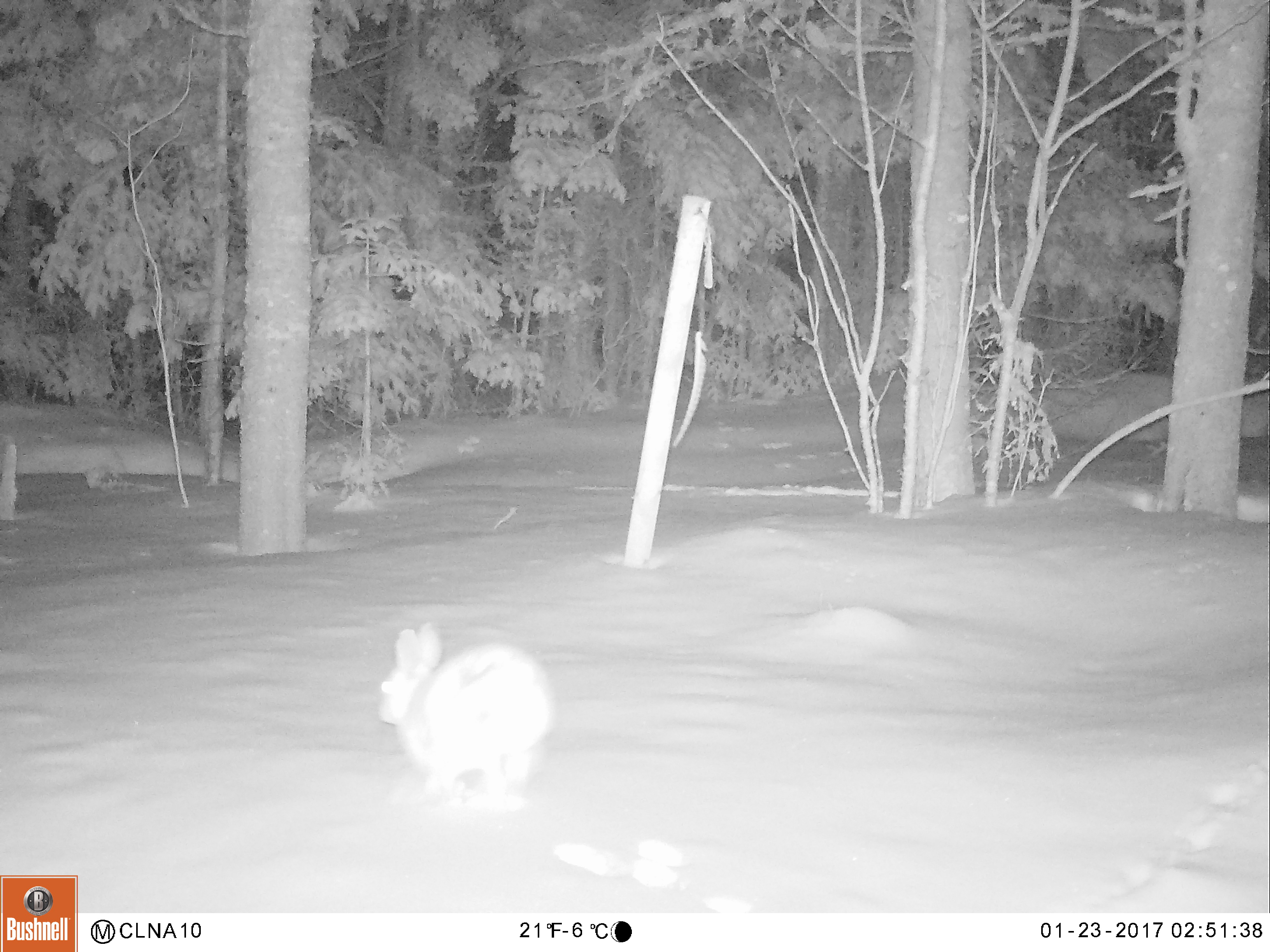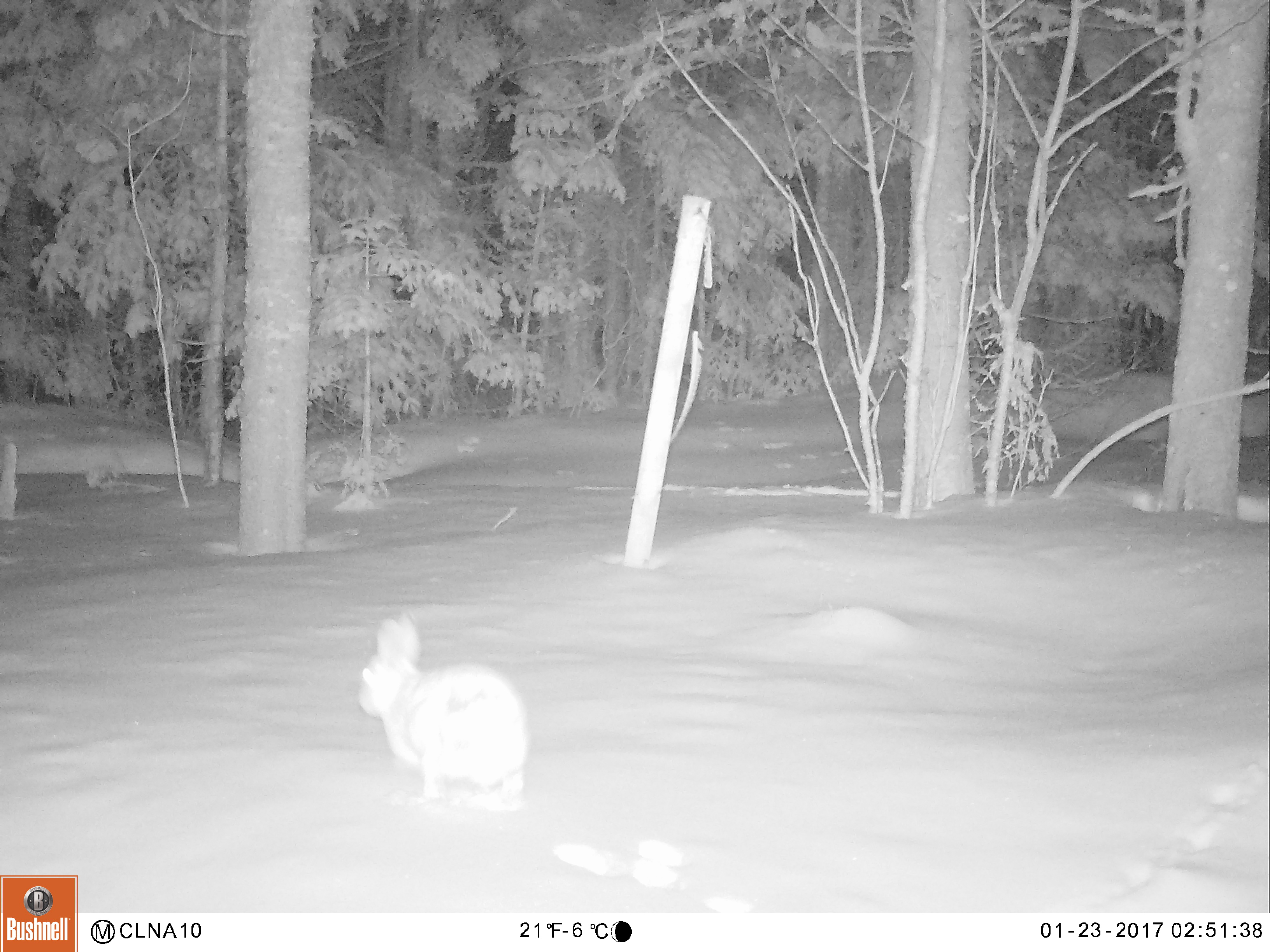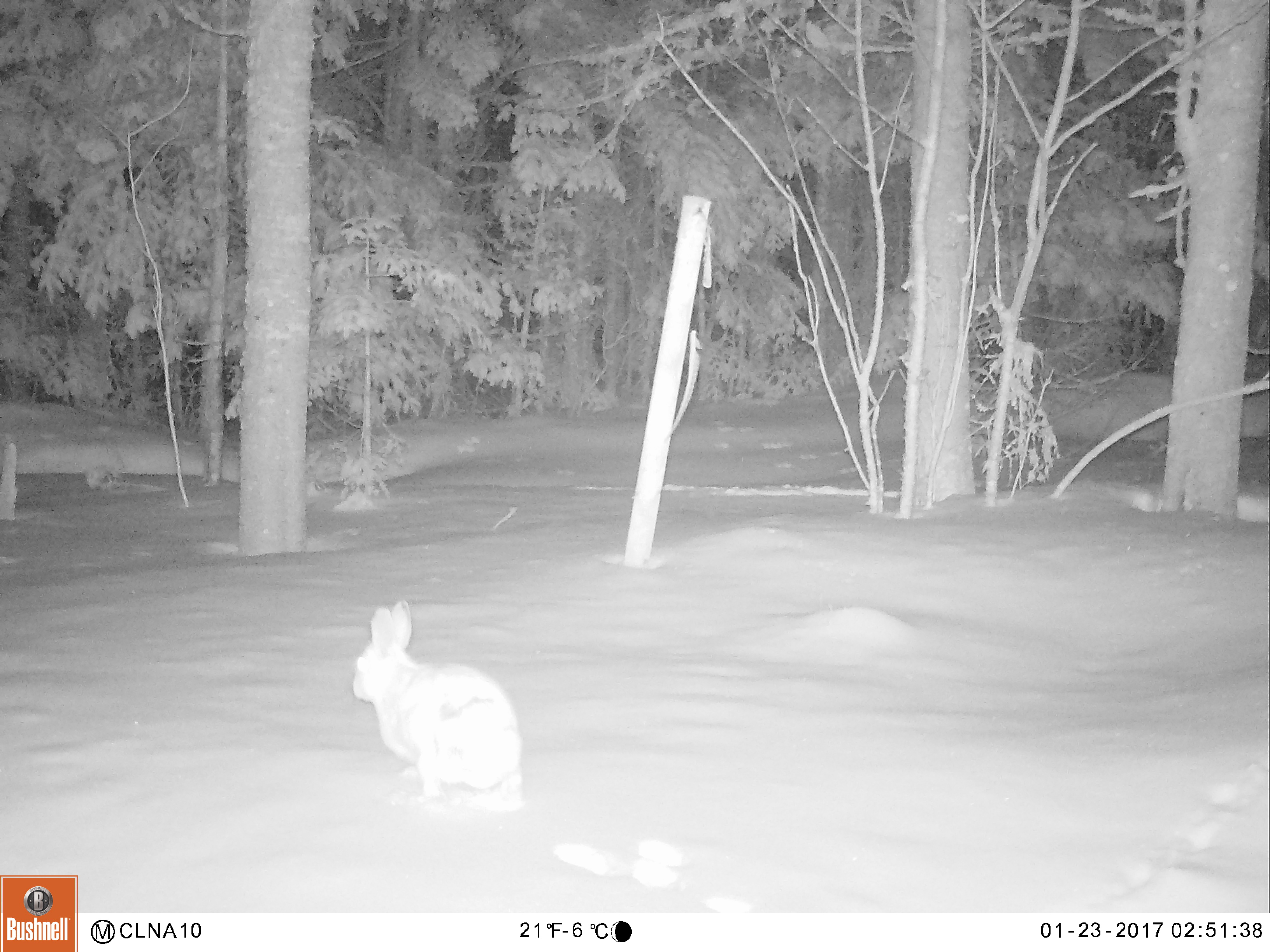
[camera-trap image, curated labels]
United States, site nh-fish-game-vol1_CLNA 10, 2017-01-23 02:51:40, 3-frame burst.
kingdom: Animalia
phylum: Chordata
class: Mammalia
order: Lagomorpha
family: Leporidae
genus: Lepus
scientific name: Lepus americanus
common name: snowshoe hare